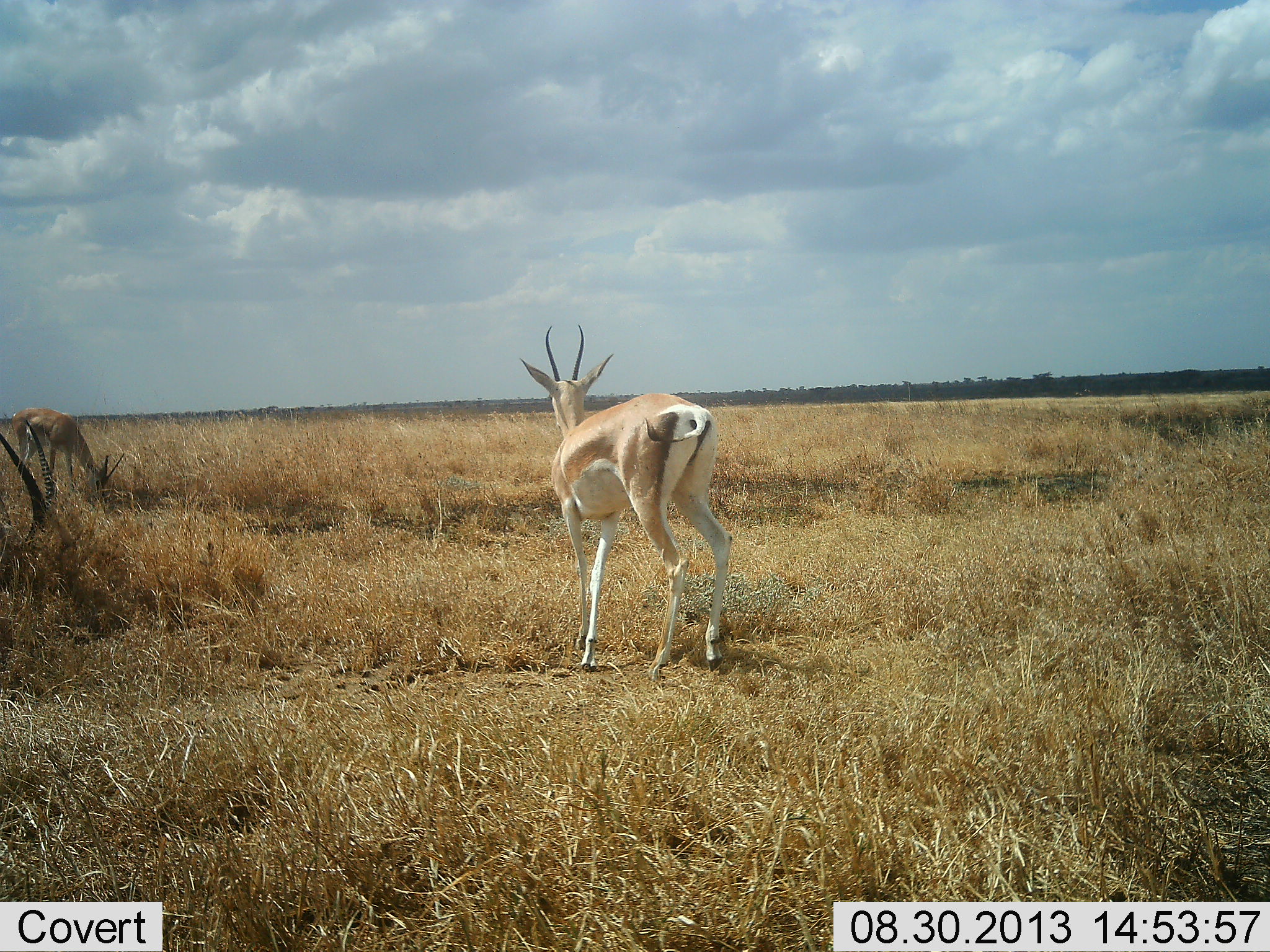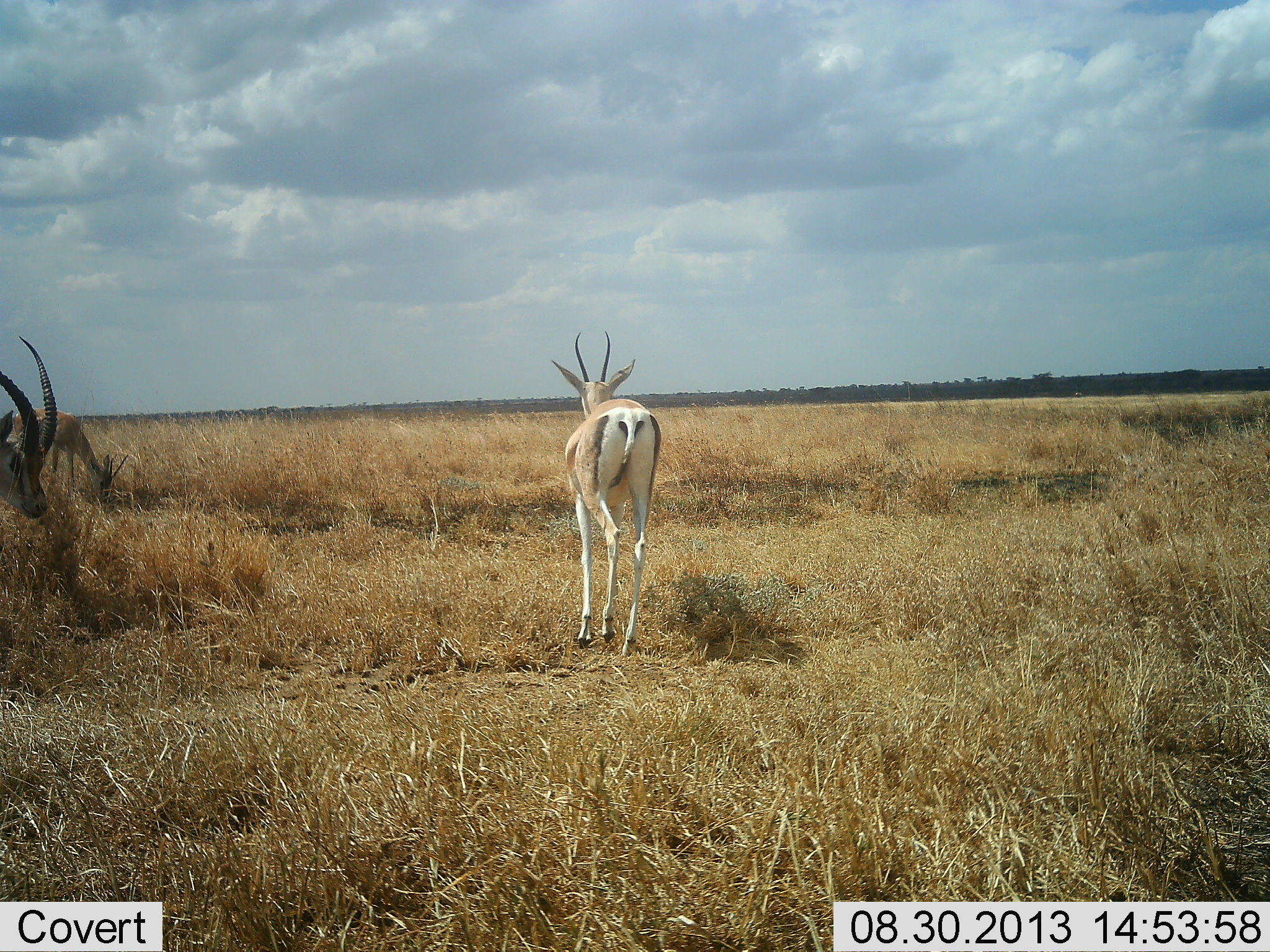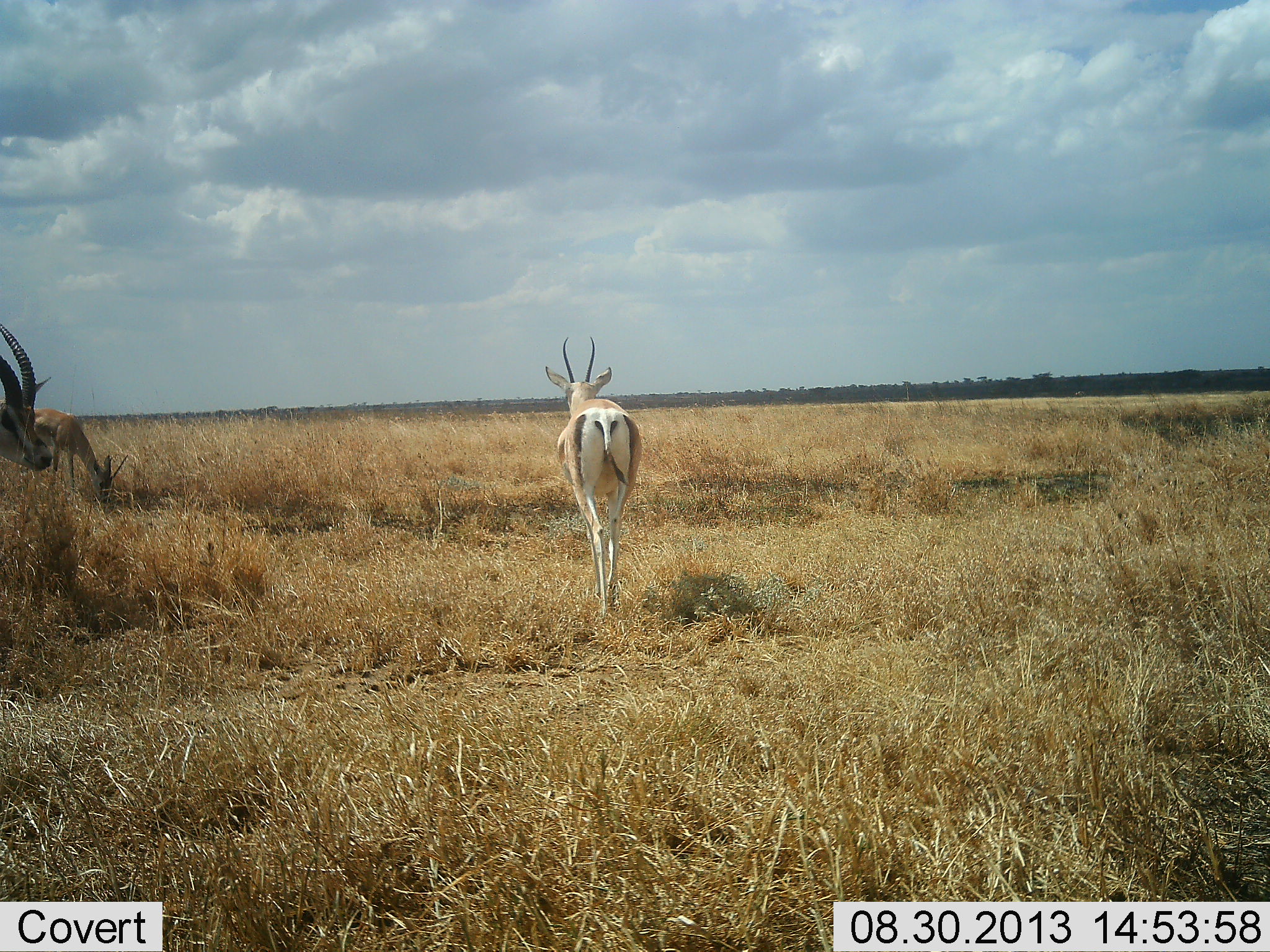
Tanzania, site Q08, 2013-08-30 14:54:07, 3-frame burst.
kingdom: Animalia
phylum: Chordata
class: Mammalia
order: Artiodactyla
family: Bovidae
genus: Nanger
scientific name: Nanger granti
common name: grant's gazelle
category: gazellegrants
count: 3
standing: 30%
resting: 0%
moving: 90%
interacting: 0%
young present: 0%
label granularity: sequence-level